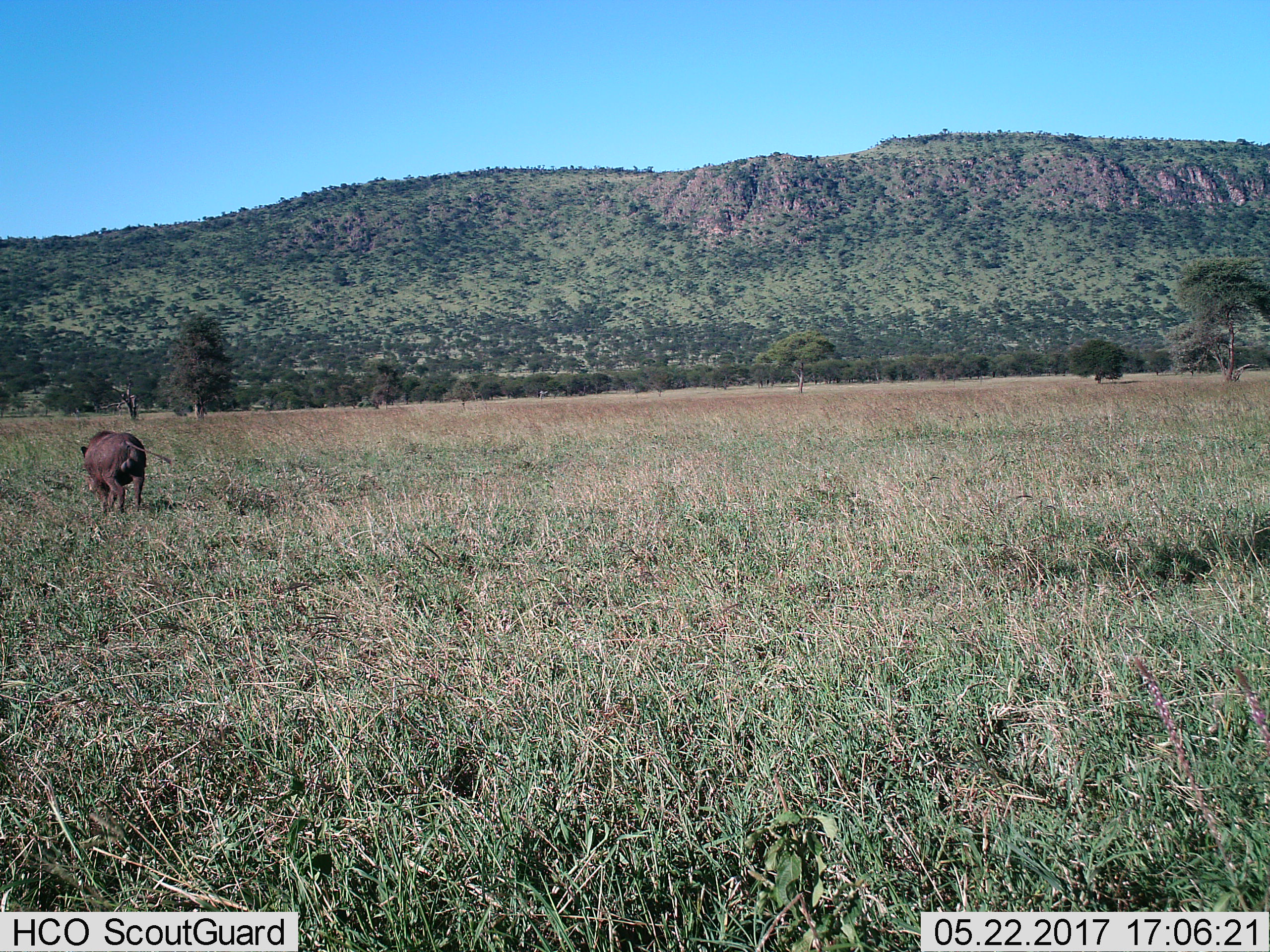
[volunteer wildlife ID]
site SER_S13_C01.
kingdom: Animalia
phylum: Chordata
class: Mammalia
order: Artiodactyla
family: Suidae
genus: Phacochoerus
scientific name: Phacochoerus africanus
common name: warthog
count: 1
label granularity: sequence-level